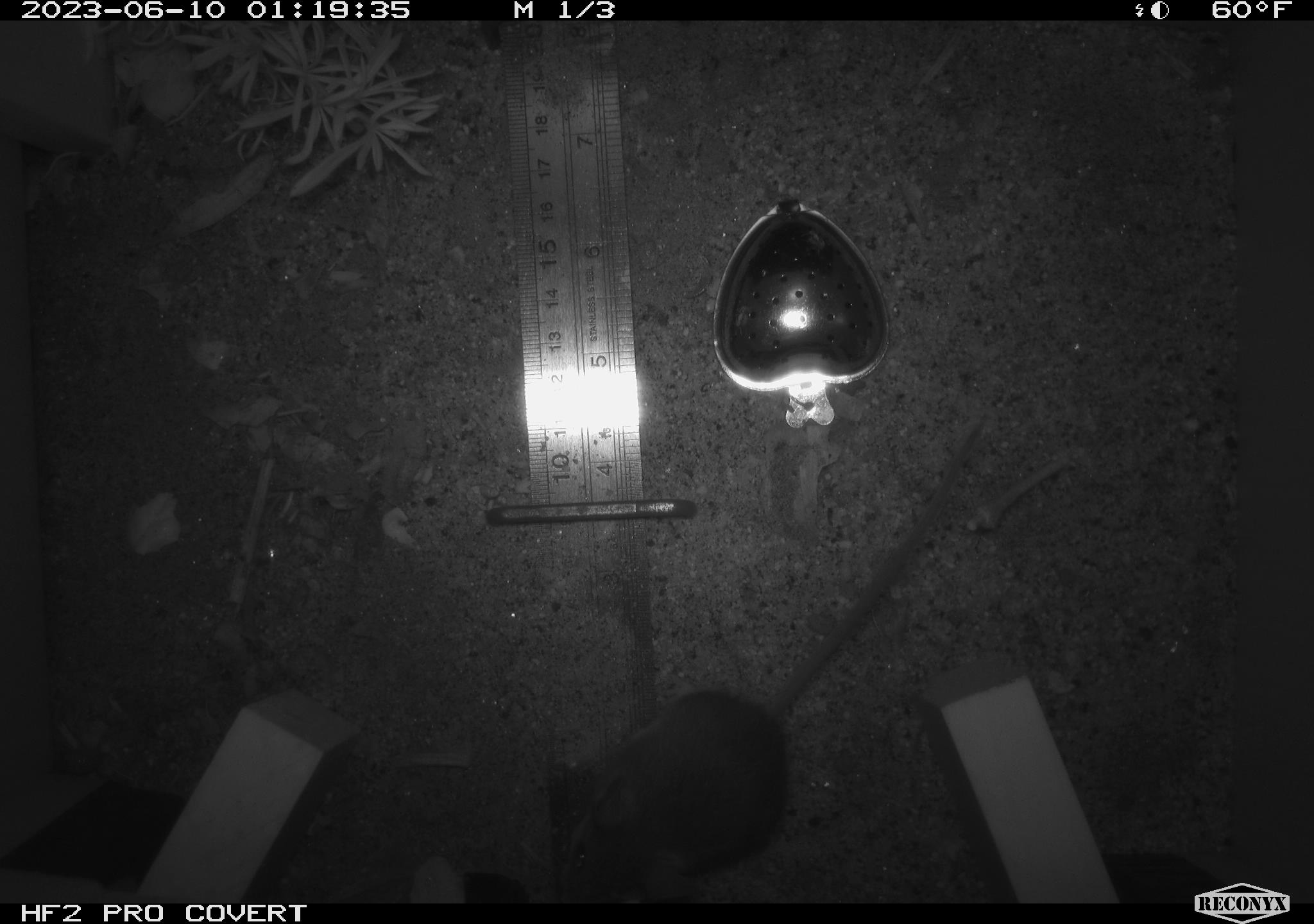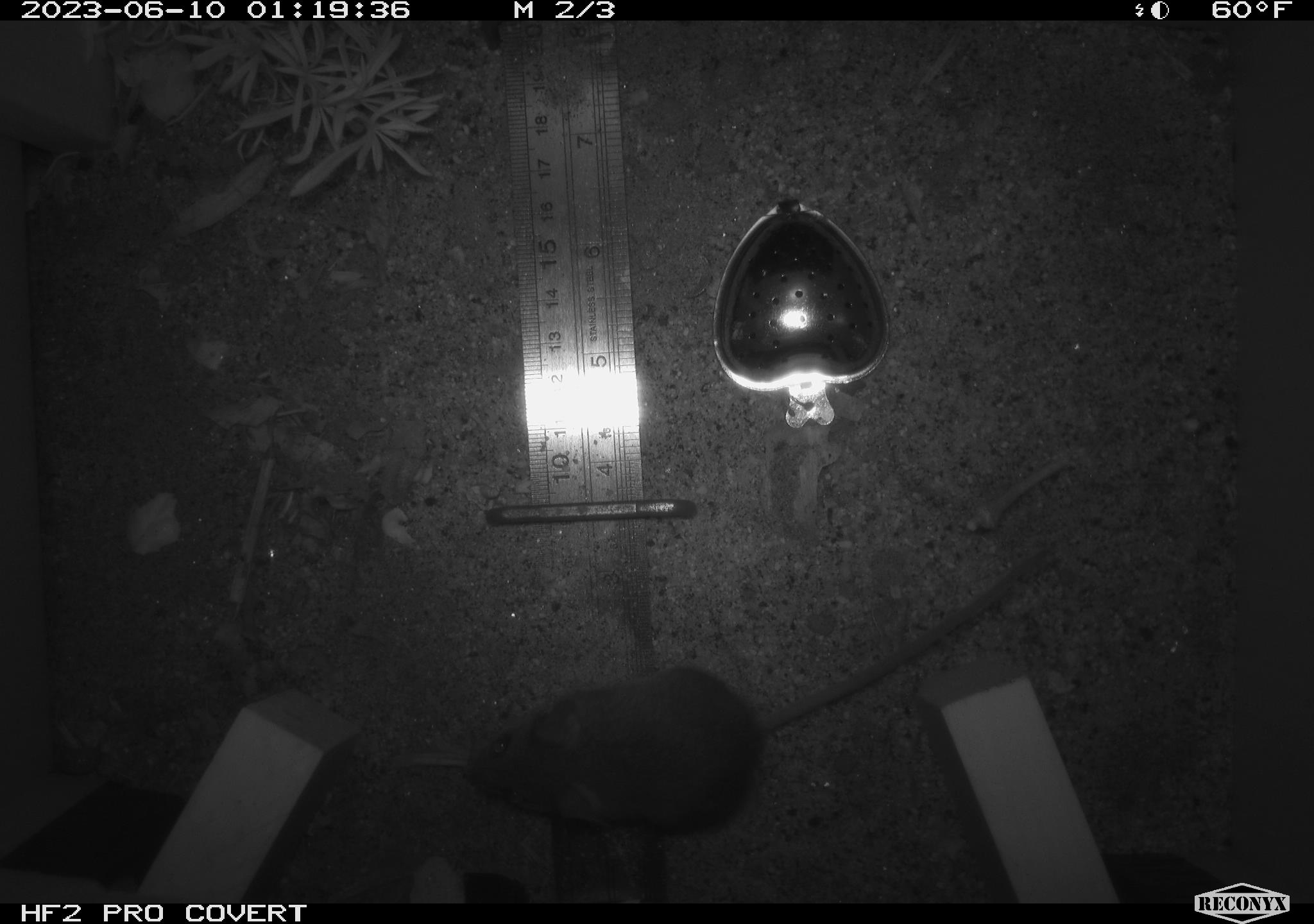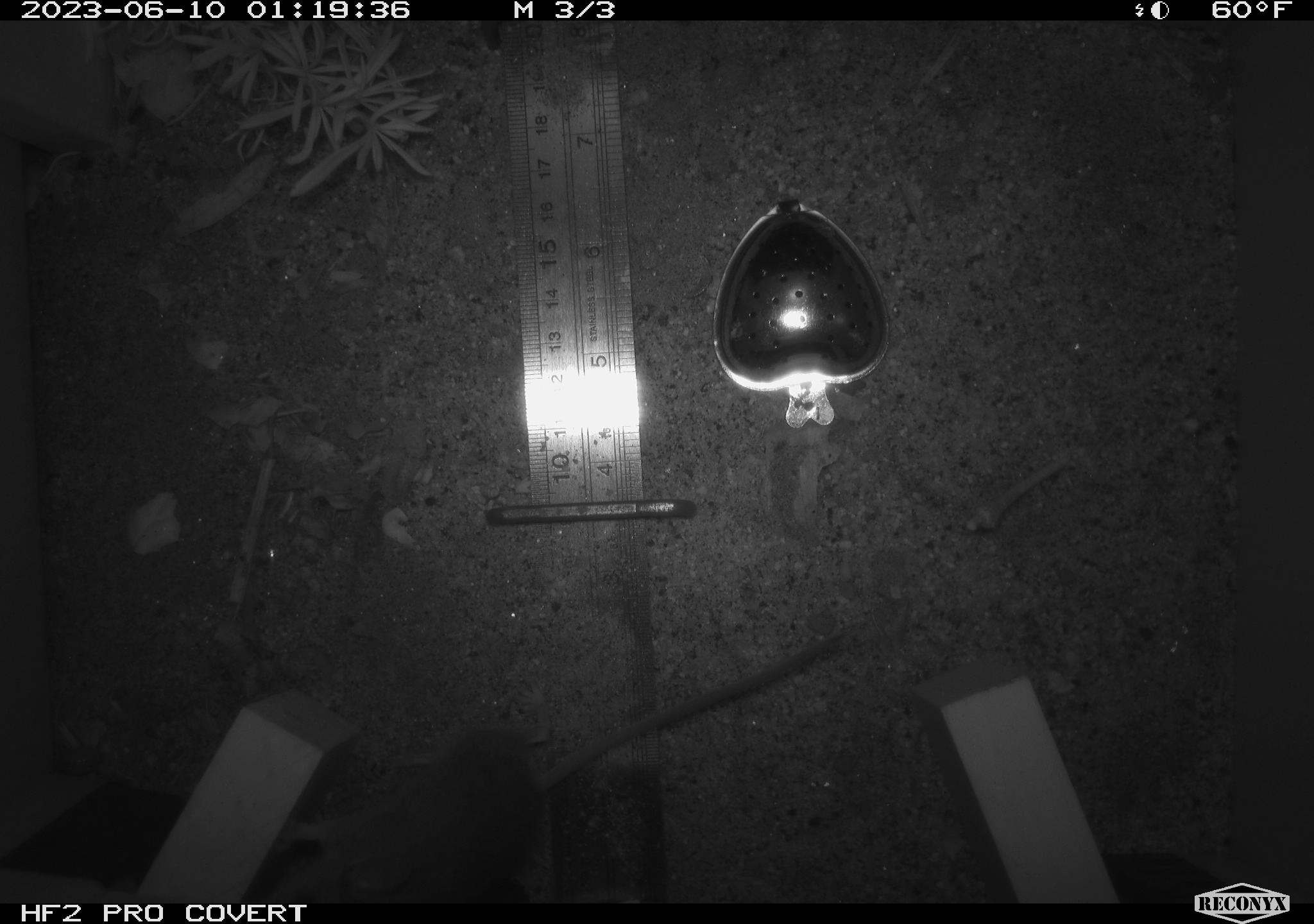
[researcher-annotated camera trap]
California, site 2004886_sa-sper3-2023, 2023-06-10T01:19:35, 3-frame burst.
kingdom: Animalia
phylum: Chordata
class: Mammalia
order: Rodentia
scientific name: Rodentia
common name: mouse species